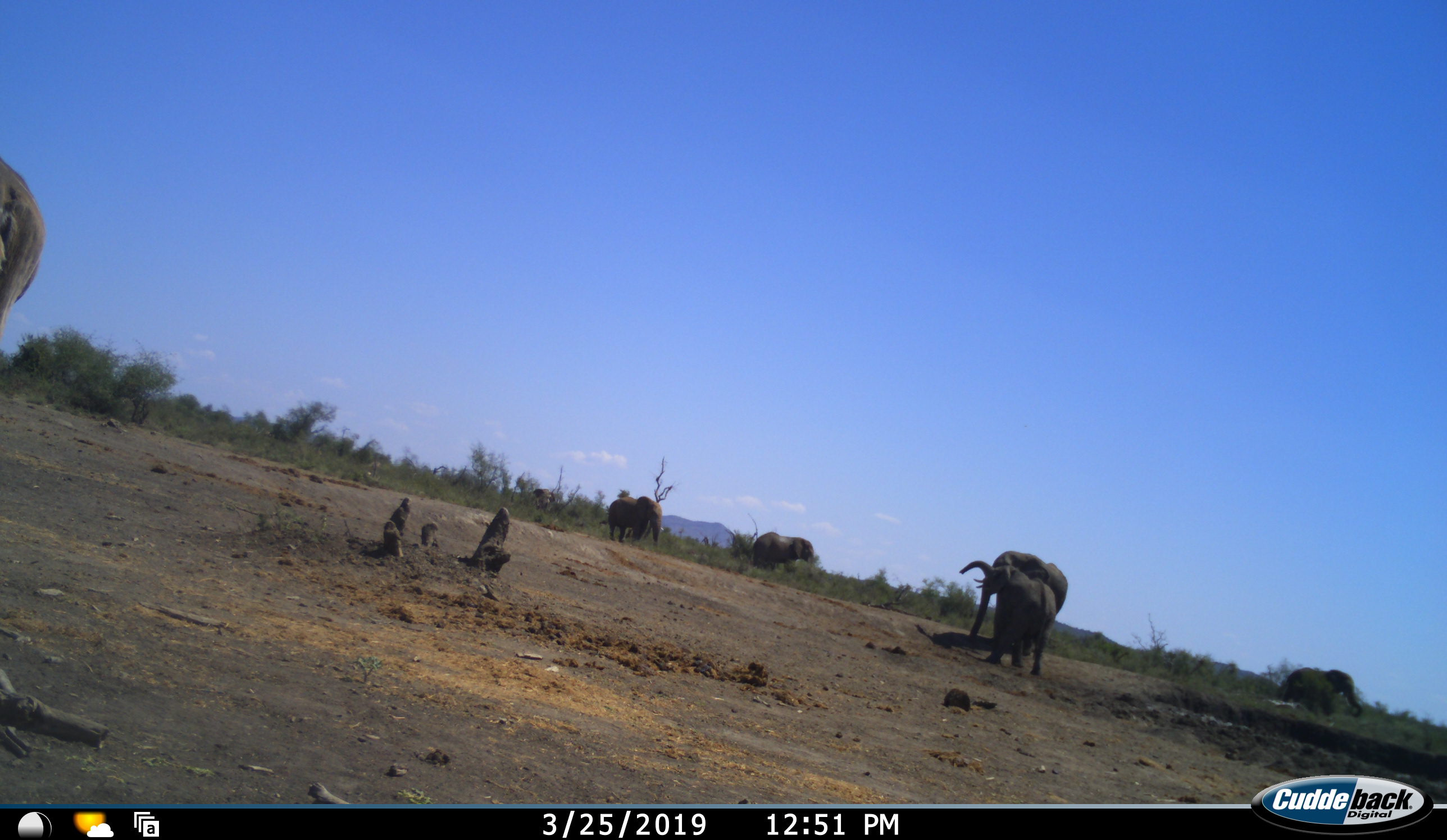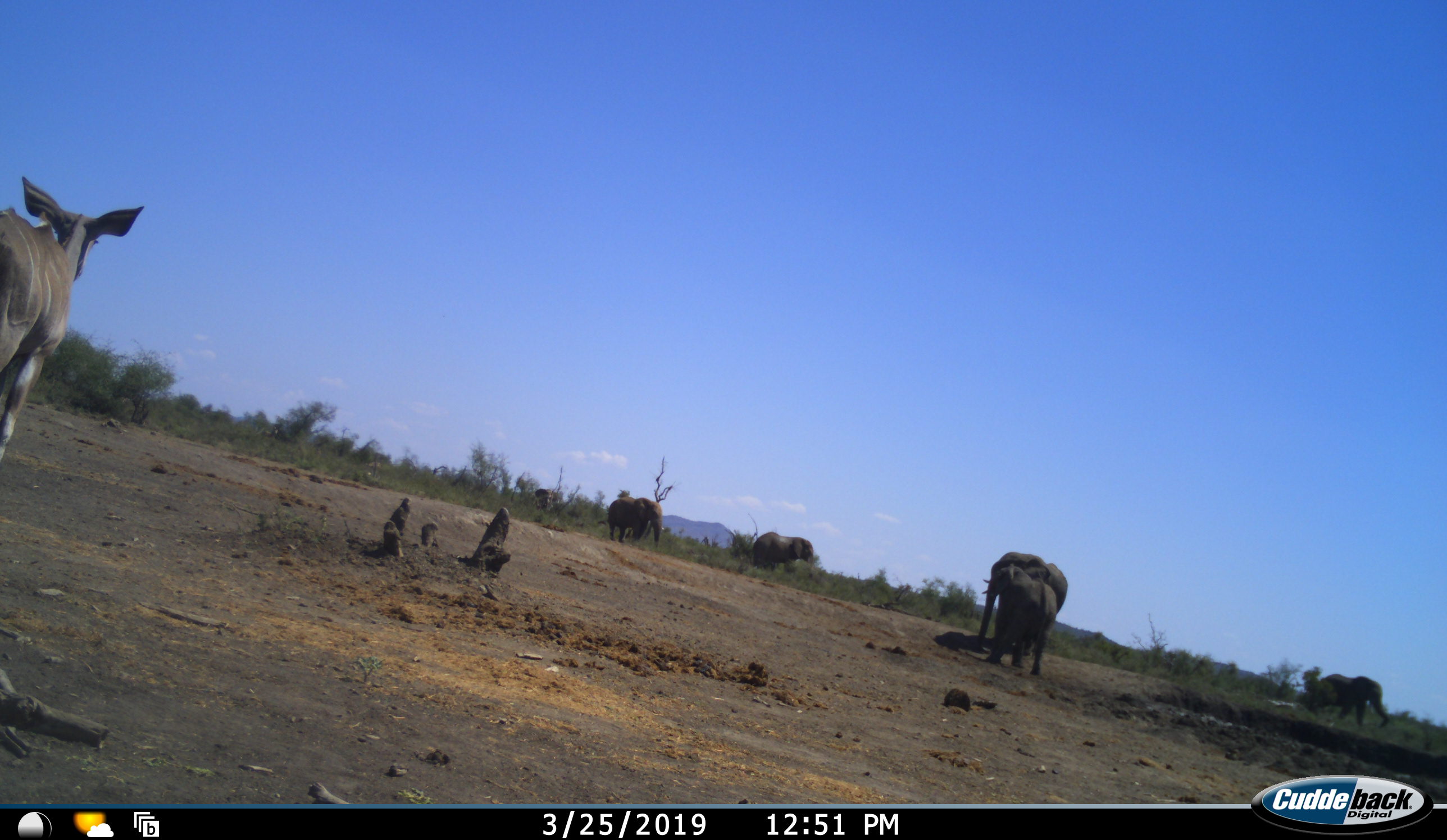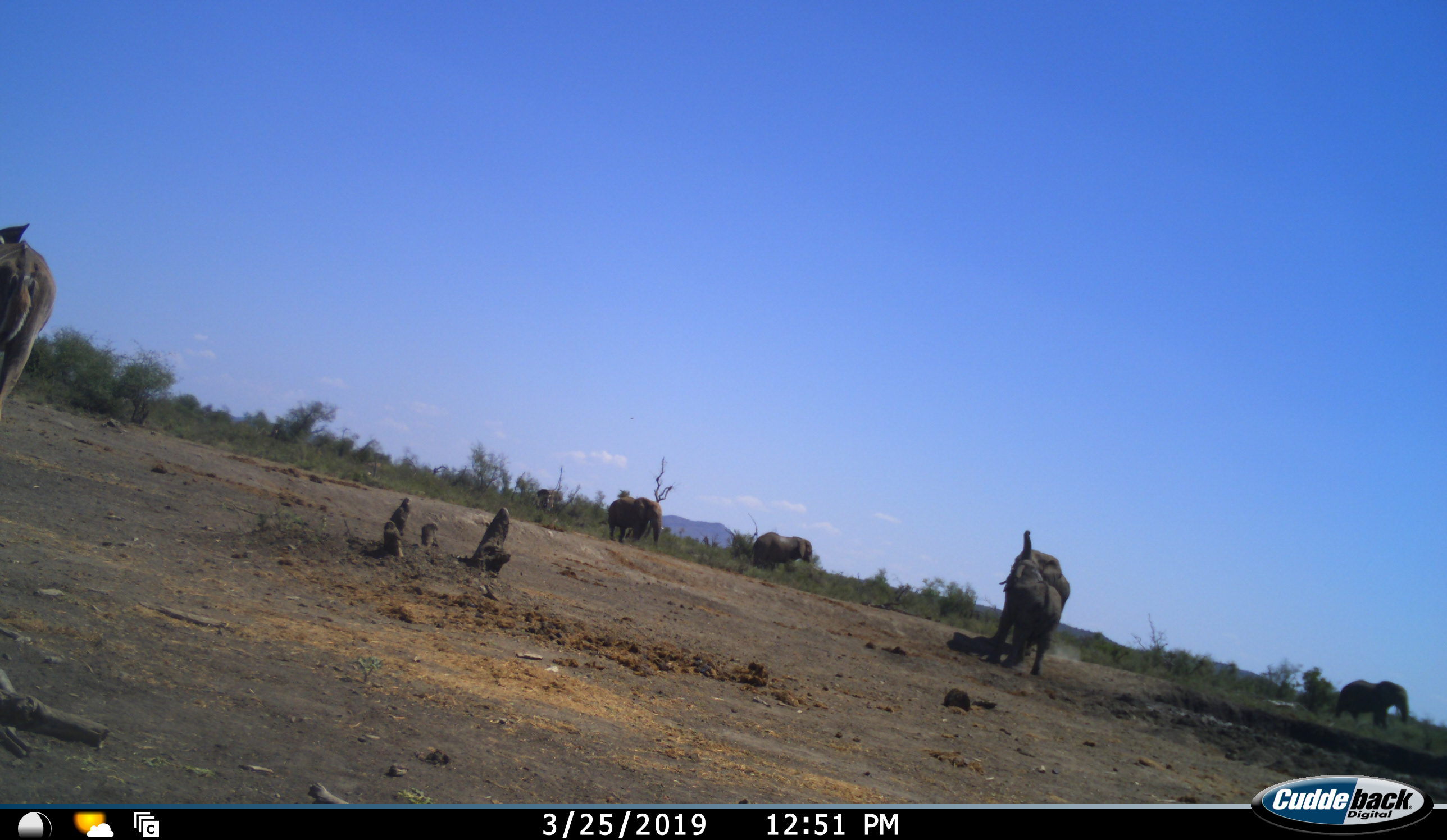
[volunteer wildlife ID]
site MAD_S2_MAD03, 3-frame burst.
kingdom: Animalia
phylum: Chordata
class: Mammalia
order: Proboscidea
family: Elephantidae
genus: Loxodonta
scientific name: Loxodonta africana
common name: african bush elephant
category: elephant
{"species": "elephant (african bush elephant) (Loxodonta africana)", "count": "6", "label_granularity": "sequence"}